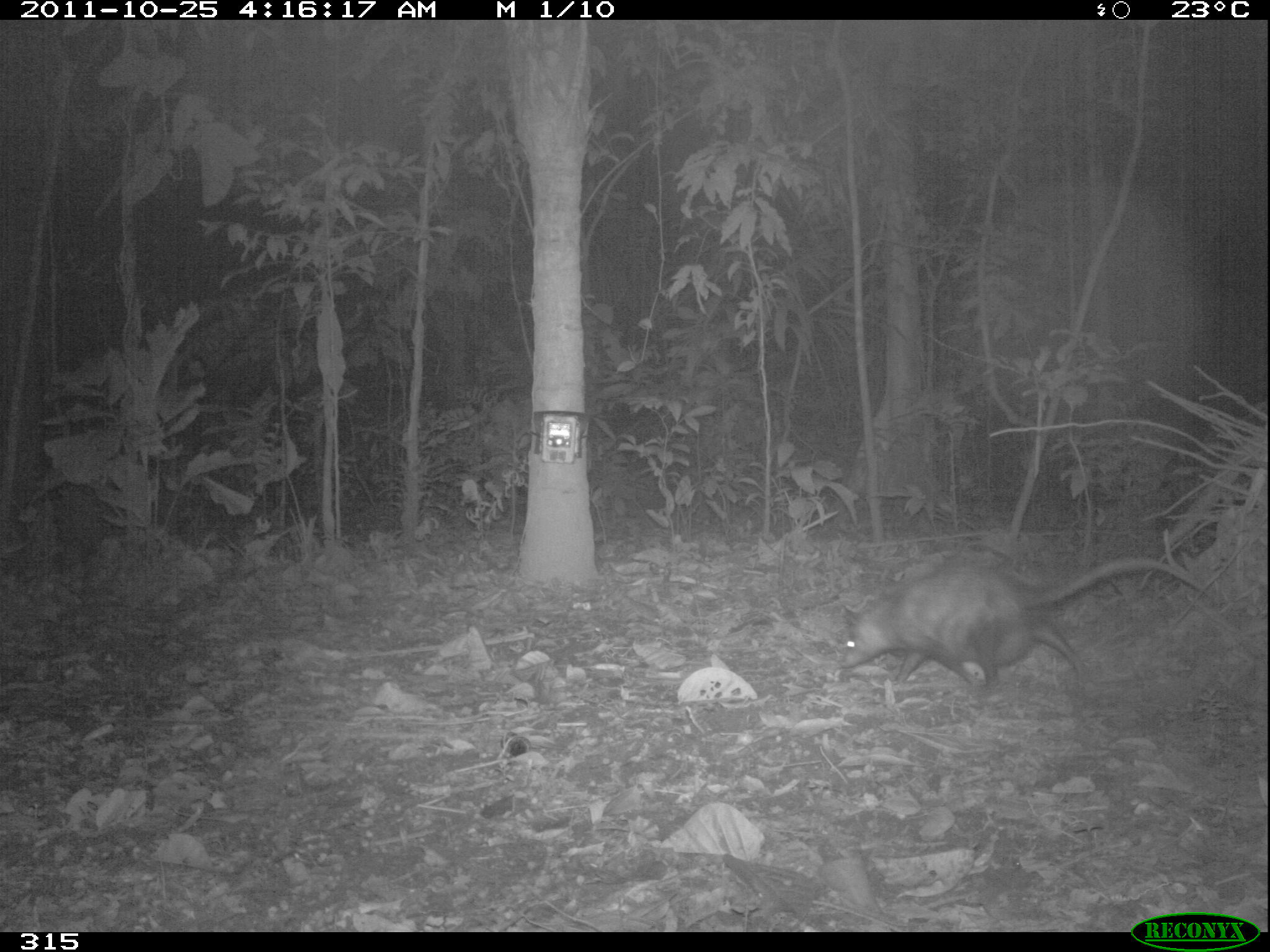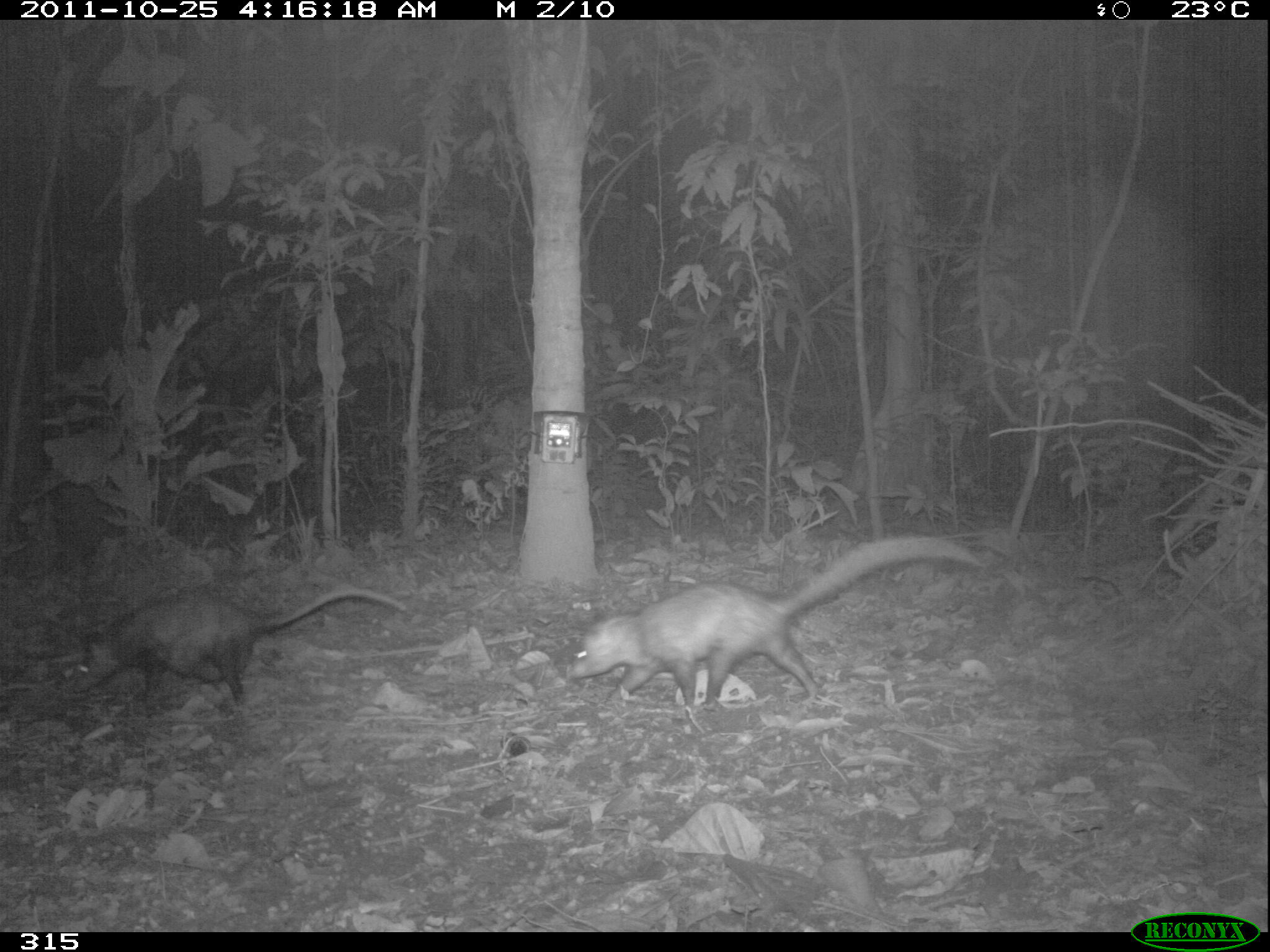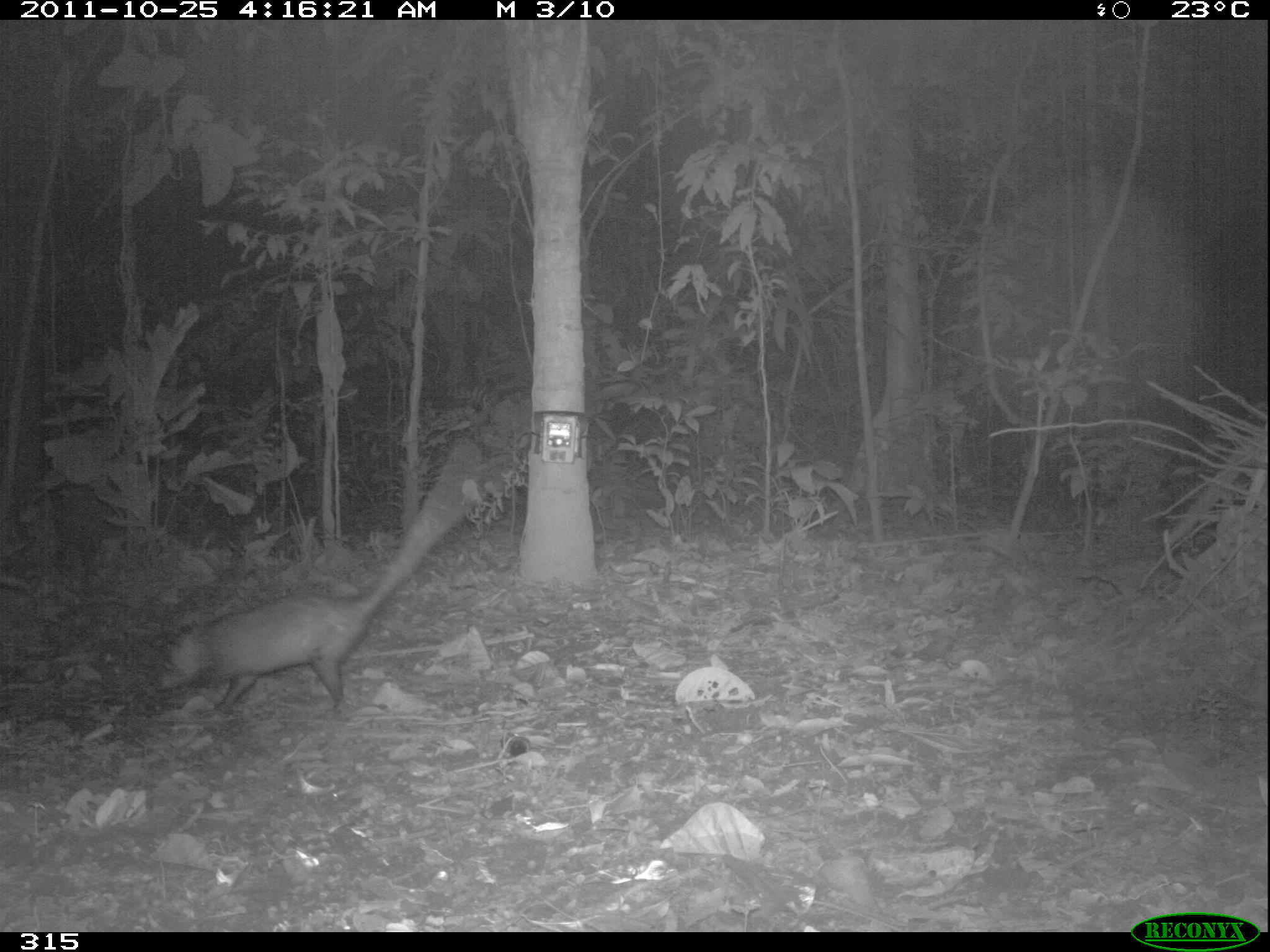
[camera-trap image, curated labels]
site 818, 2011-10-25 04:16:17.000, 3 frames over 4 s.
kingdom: Animalia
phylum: Chordata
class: Mammalia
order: Didelphimorphia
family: Didelphidae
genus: Didelphis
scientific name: Didelphis marsupialis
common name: southern opossum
Didelphis marsupialis (southern opossum).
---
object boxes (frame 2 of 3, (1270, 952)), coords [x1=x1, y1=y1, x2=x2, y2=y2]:
didelphis marsupialis: [x1=567, y1=532, x2=987, y2=719]; [x1=68, y1=586, x2=407, y2=705]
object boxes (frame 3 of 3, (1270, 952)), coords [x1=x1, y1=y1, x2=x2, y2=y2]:
didelphis marsupialis: [x1=152, y1=440, x2=490, y2=718]